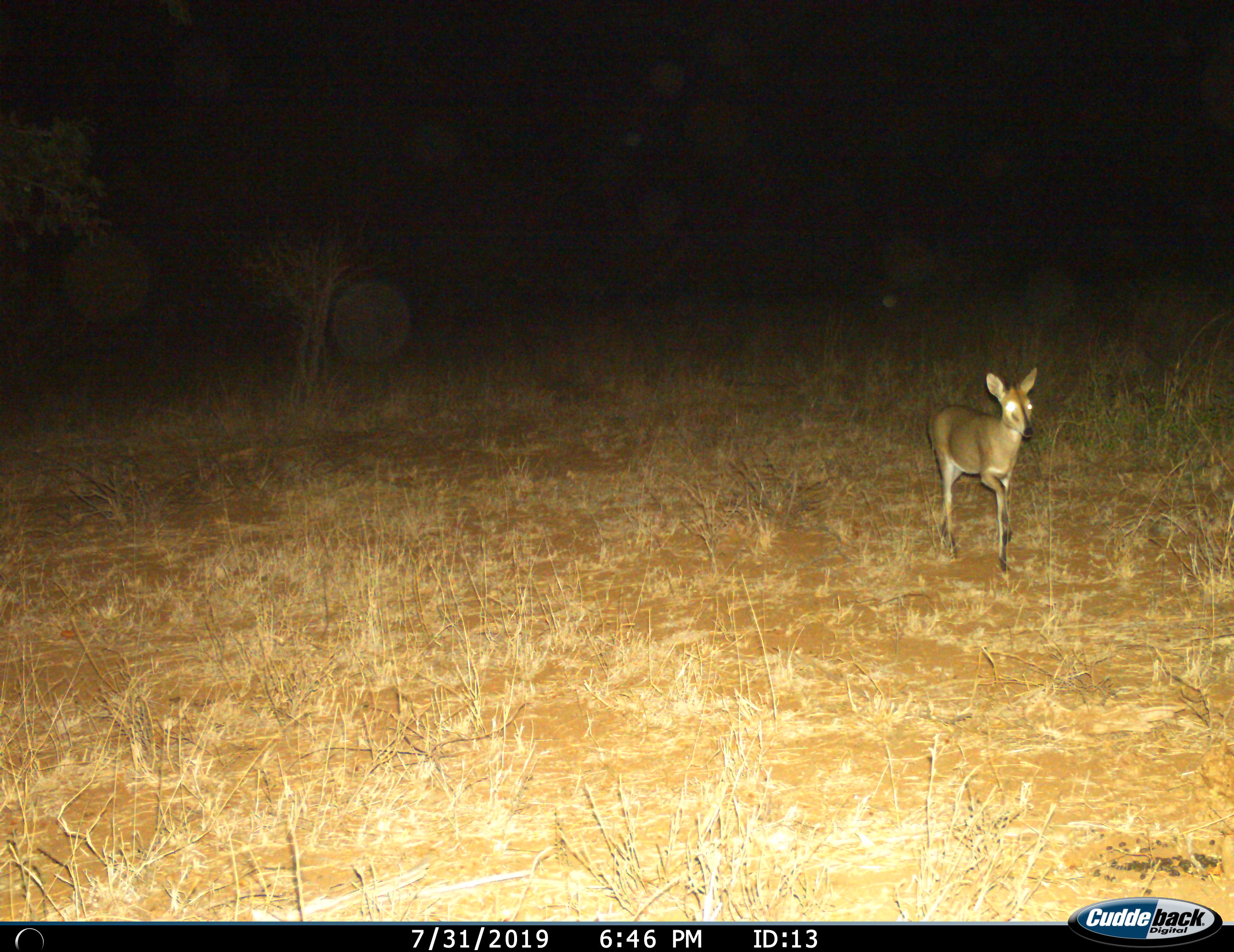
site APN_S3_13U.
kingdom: Animalia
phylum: Chordata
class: Mammalia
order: Artiodactyla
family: Bovidae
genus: Sylvicapra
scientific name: Sylvicapra grimmia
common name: common duiker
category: duikercommongrey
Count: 1.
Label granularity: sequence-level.